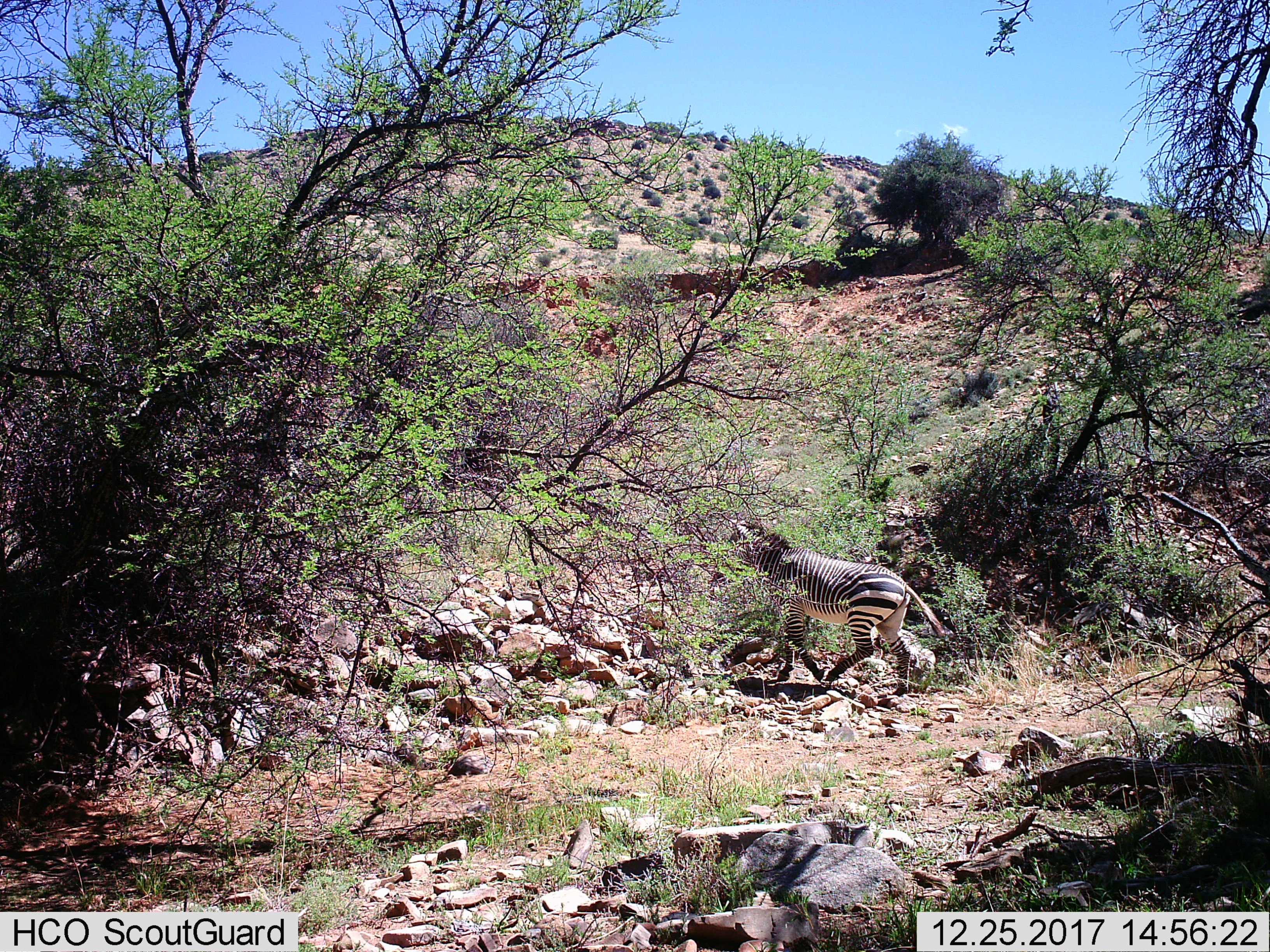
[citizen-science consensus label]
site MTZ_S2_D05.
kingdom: Animalia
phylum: Chordata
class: Mammalia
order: Perissodactyla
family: Equidae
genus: Equus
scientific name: Equus zebra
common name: mountain zebra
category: zebramountain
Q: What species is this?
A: Zebramountain (mountain zebra) (Equus zebra).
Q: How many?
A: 1.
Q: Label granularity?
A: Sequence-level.